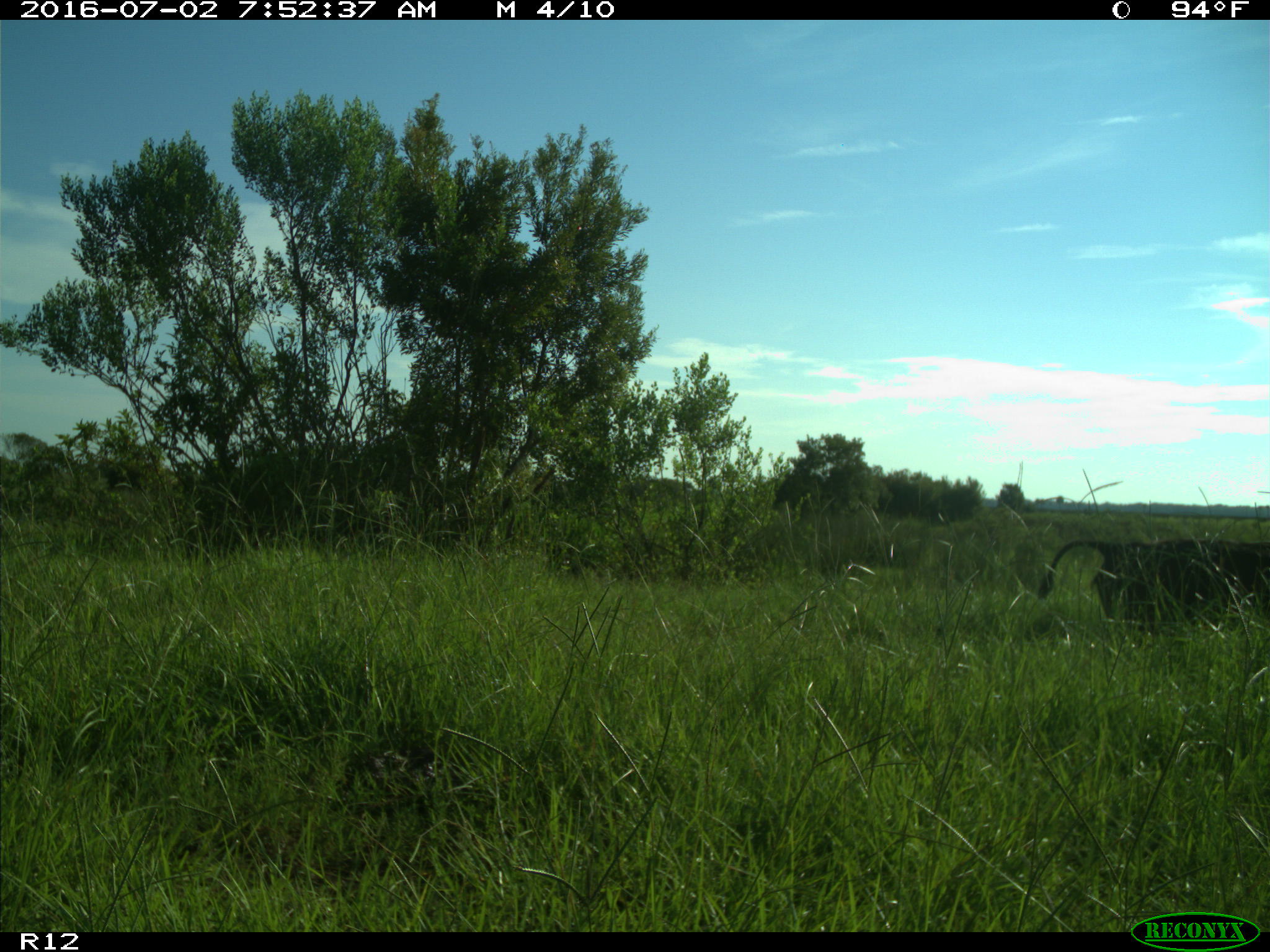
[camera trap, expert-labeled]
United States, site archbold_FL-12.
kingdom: Animalia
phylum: Chordata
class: Mammalia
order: Artiodactyla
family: Bovidae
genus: Bos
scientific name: Bos taurus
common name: domestic cow